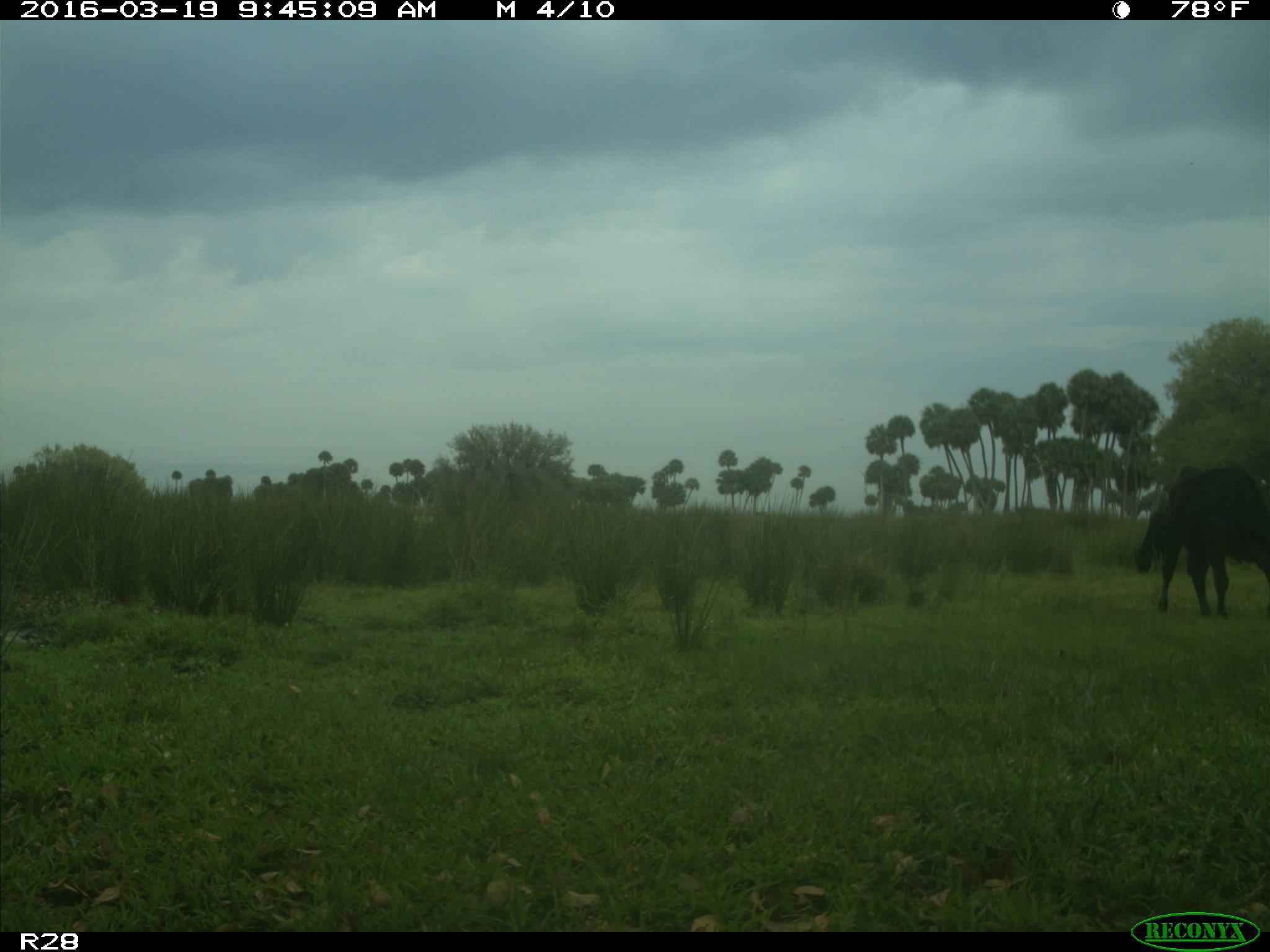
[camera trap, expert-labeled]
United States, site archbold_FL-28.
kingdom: Animalia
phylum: Chordata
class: Mammalia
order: Artiodactyla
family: Bovidae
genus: Bos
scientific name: Bos taurus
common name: domestic cow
Bos taurus (domestic cow).